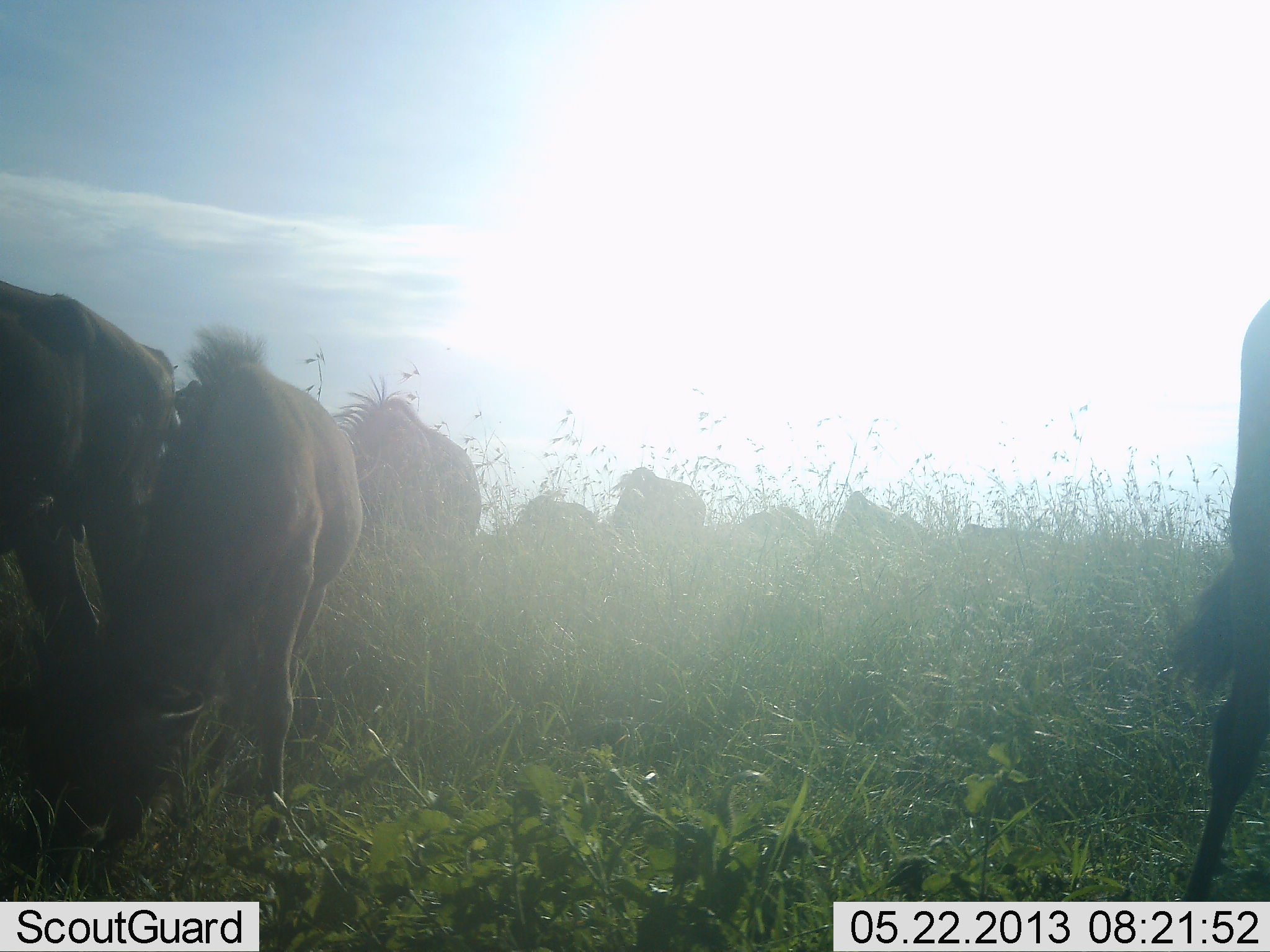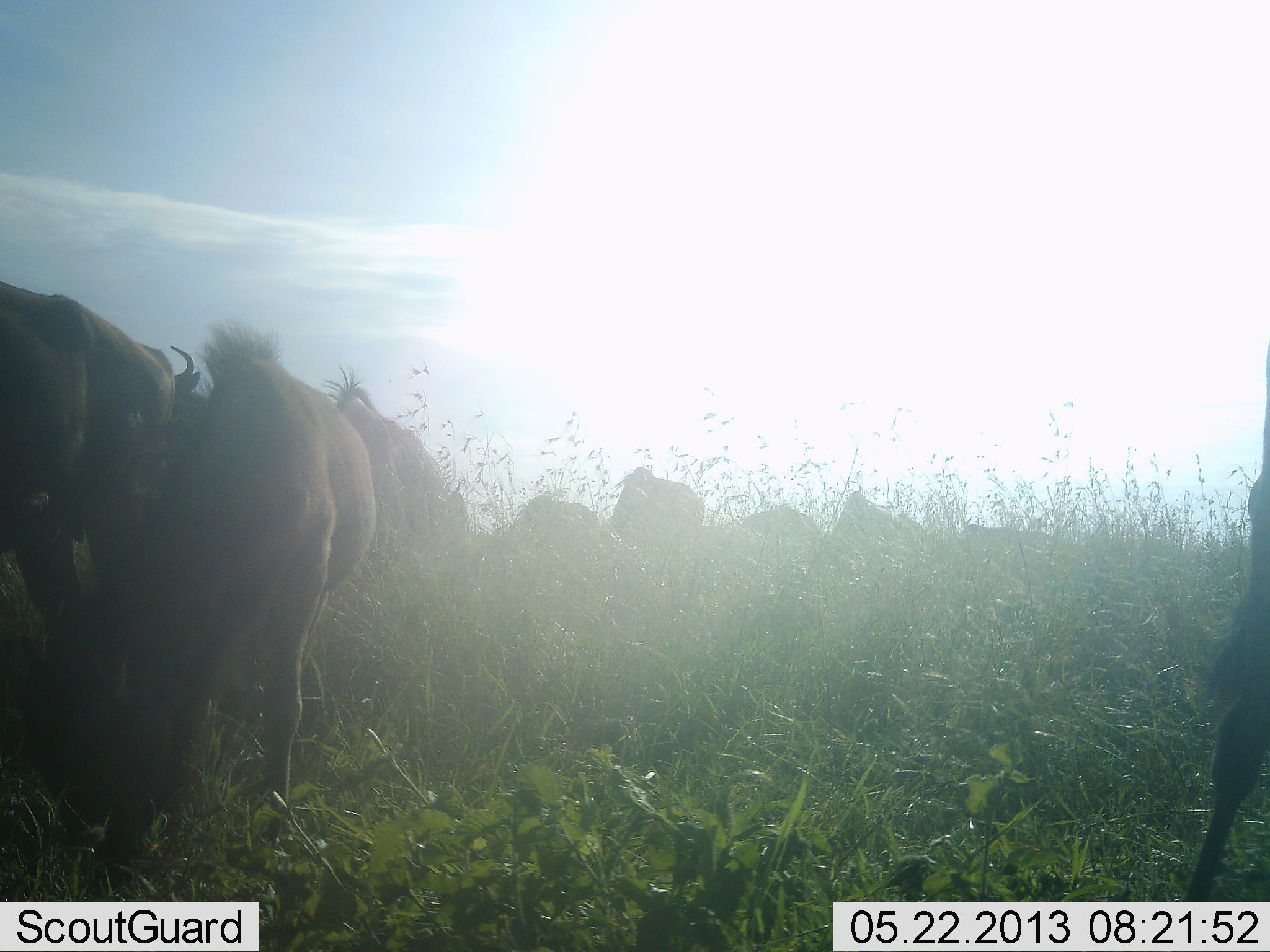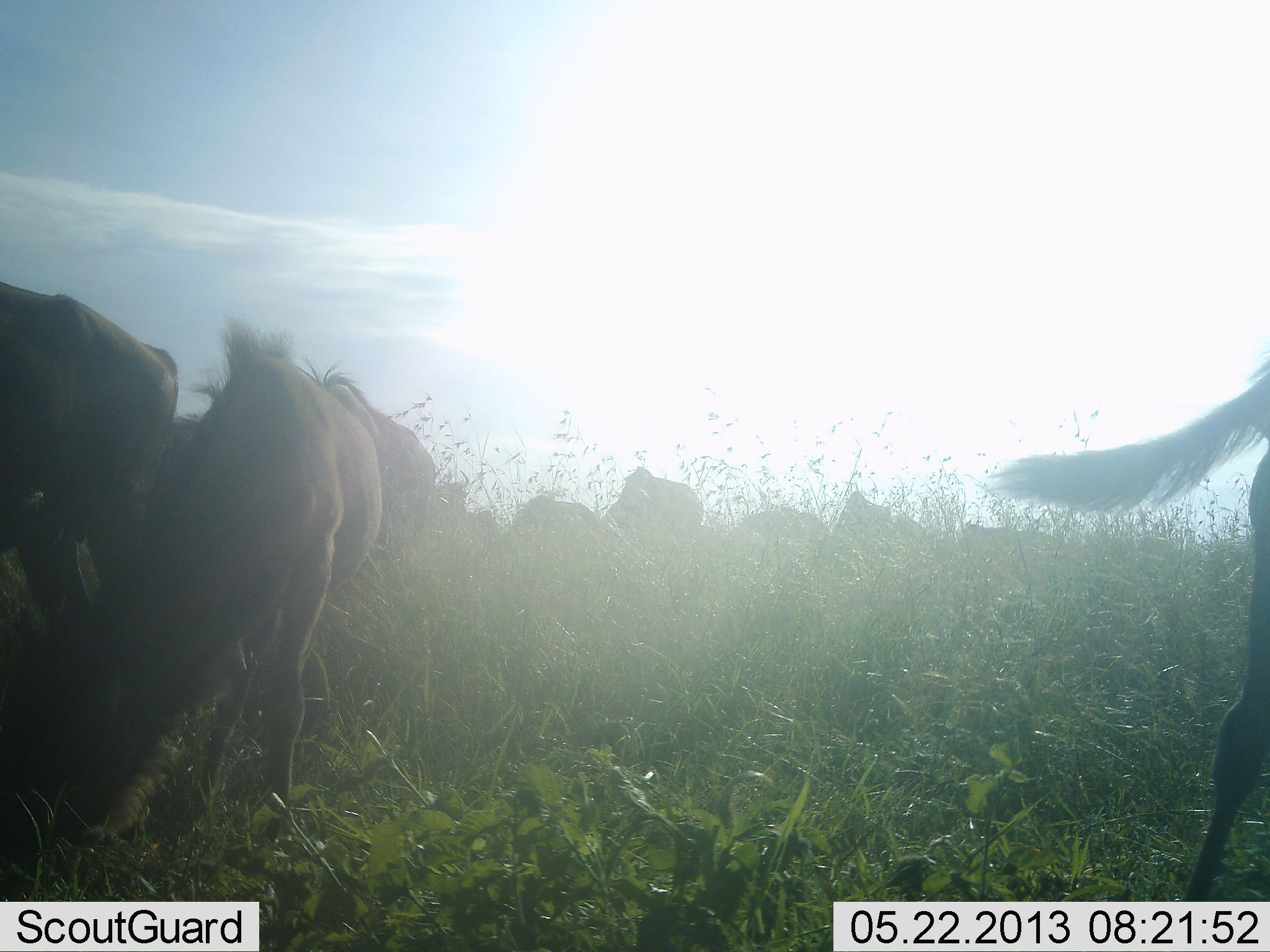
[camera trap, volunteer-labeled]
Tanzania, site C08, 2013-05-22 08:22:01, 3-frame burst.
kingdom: Animalia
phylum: Chordata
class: Mammalia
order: Artiodactyla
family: Bovidae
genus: Connochaetes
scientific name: Connochaetes taurinus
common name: blue wildebeest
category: wildebeest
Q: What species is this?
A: Wildebeest (blue wildebeest) (Connochaetes taurinus).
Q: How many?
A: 11-50.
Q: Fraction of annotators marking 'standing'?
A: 50%.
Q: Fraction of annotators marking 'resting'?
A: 0%.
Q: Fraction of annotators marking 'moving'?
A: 40%.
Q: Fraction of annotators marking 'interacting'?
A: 0%.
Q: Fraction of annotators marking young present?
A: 0%.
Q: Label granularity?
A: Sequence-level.